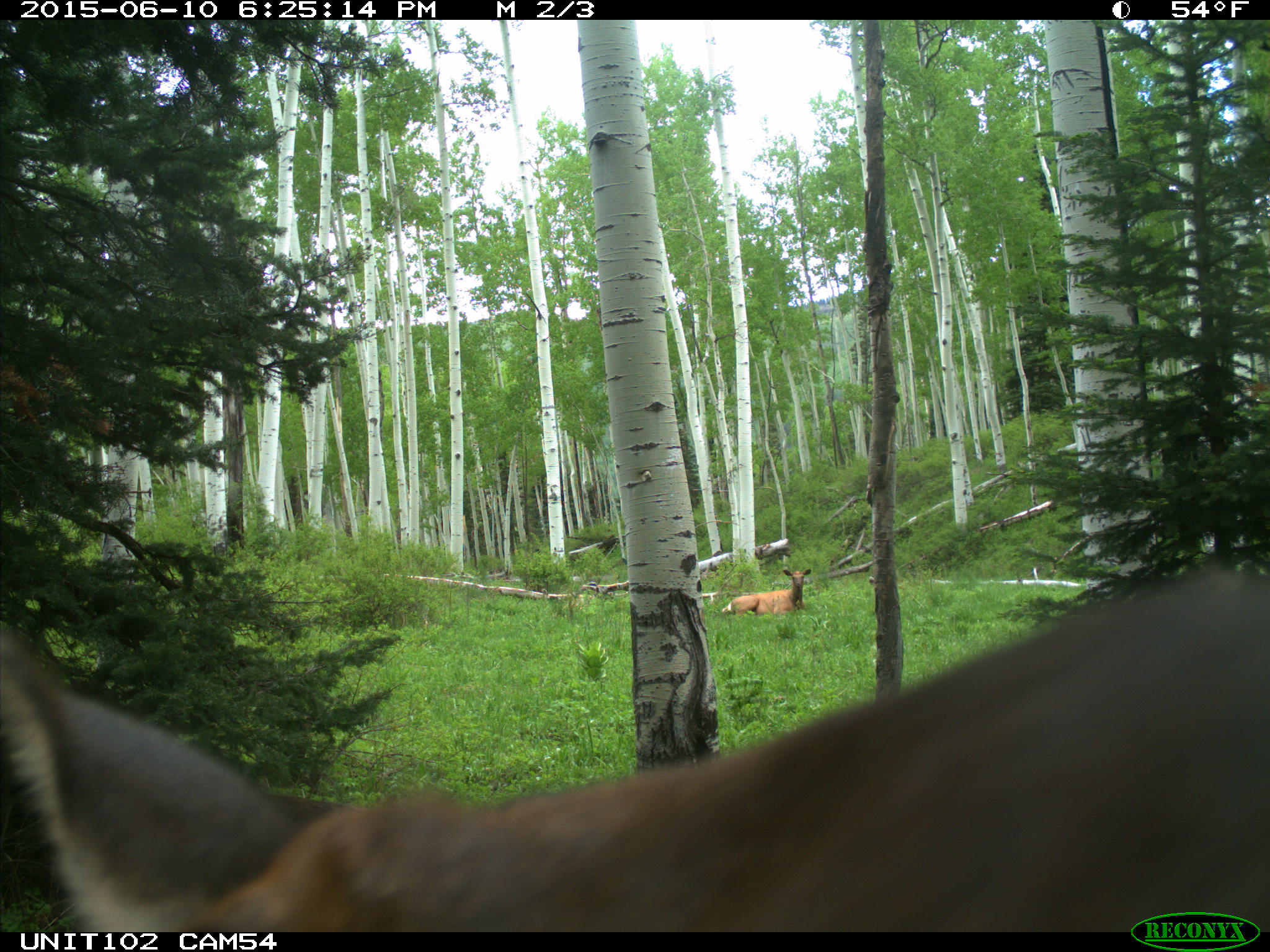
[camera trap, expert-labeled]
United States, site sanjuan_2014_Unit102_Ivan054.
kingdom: Animalia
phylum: Chordata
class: Mammalia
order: Artiodactyla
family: Cervidae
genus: Cervus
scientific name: Cervus elaphus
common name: red deer